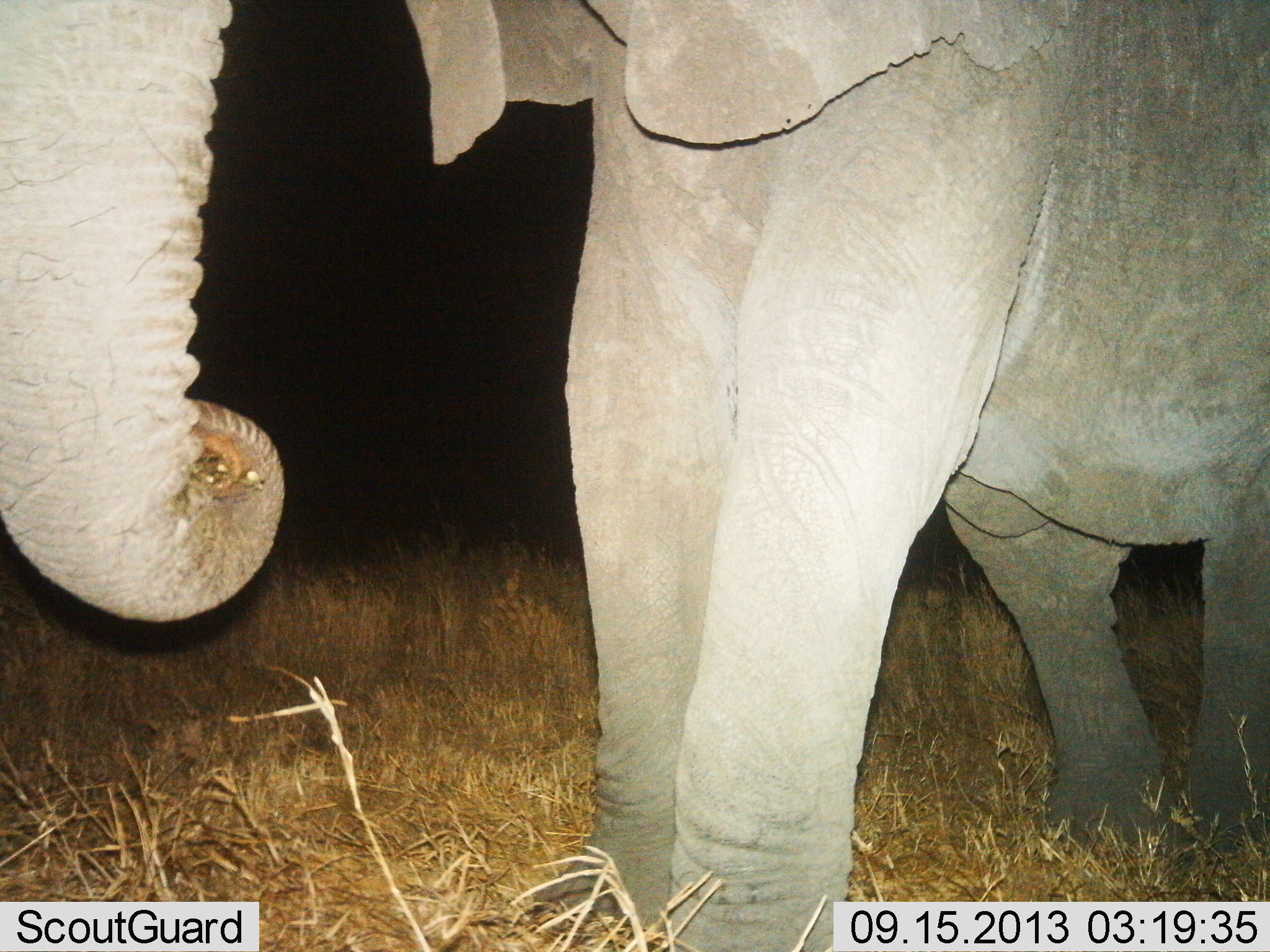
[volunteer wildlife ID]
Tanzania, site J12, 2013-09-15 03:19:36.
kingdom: Animalia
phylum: Chordata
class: Mammalia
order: Proboscidea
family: Elephantidae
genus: Loxodonta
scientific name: Loxodonta africana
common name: african bush elephant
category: elephant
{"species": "elephant (african bush elephant) (Loxodonta africana)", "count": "1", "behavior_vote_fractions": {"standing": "57%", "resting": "0%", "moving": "9%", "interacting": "0%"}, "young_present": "0%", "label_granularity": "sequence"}